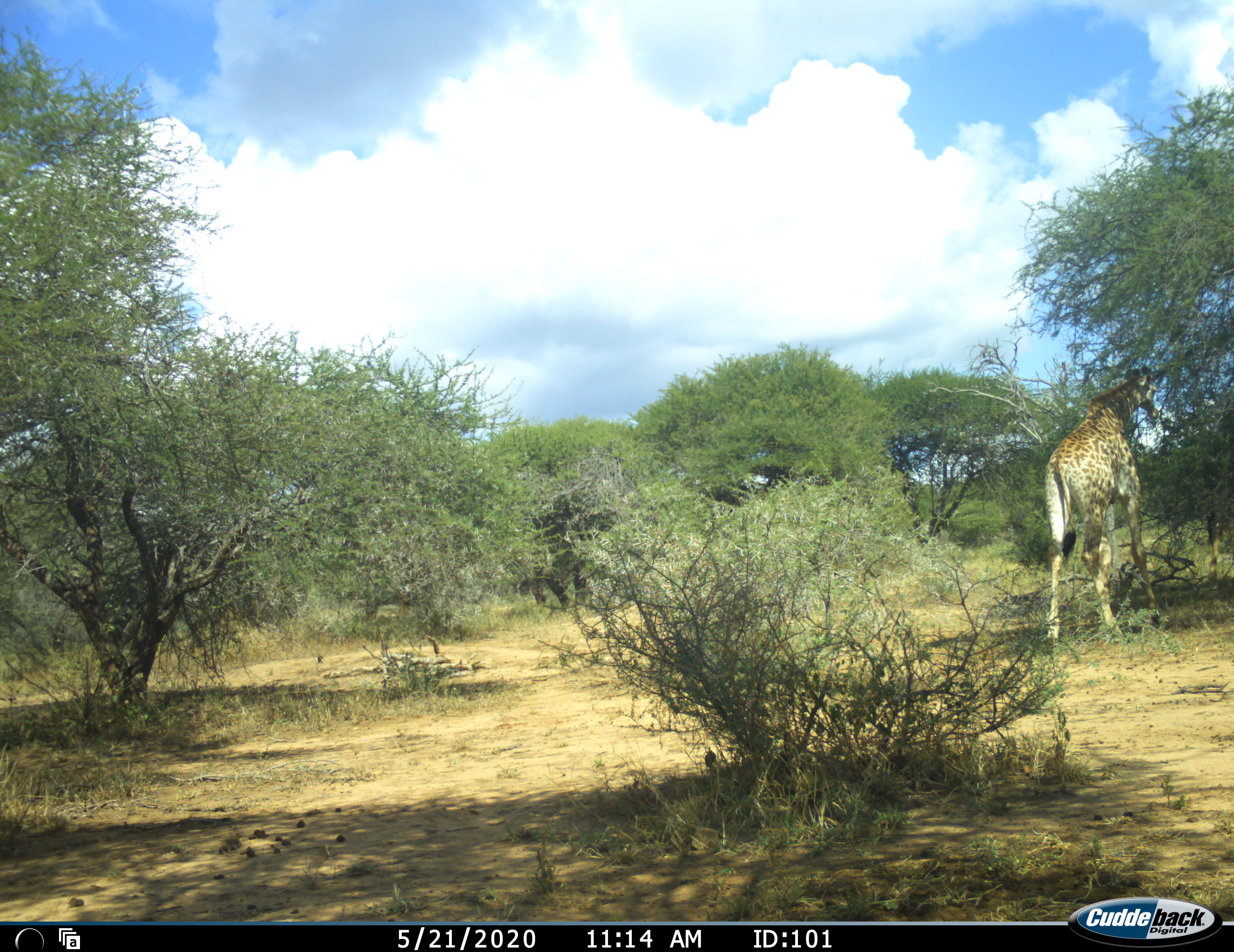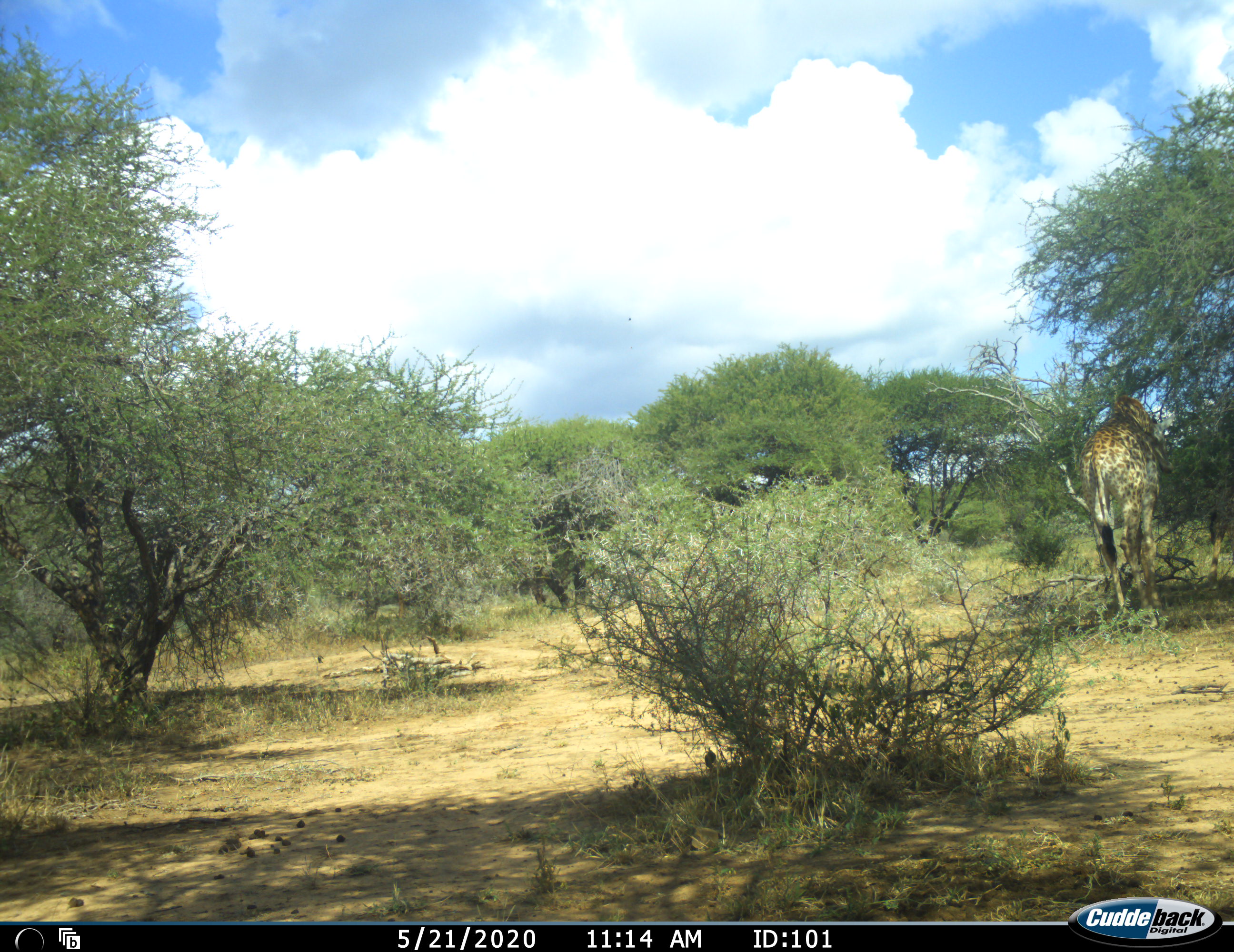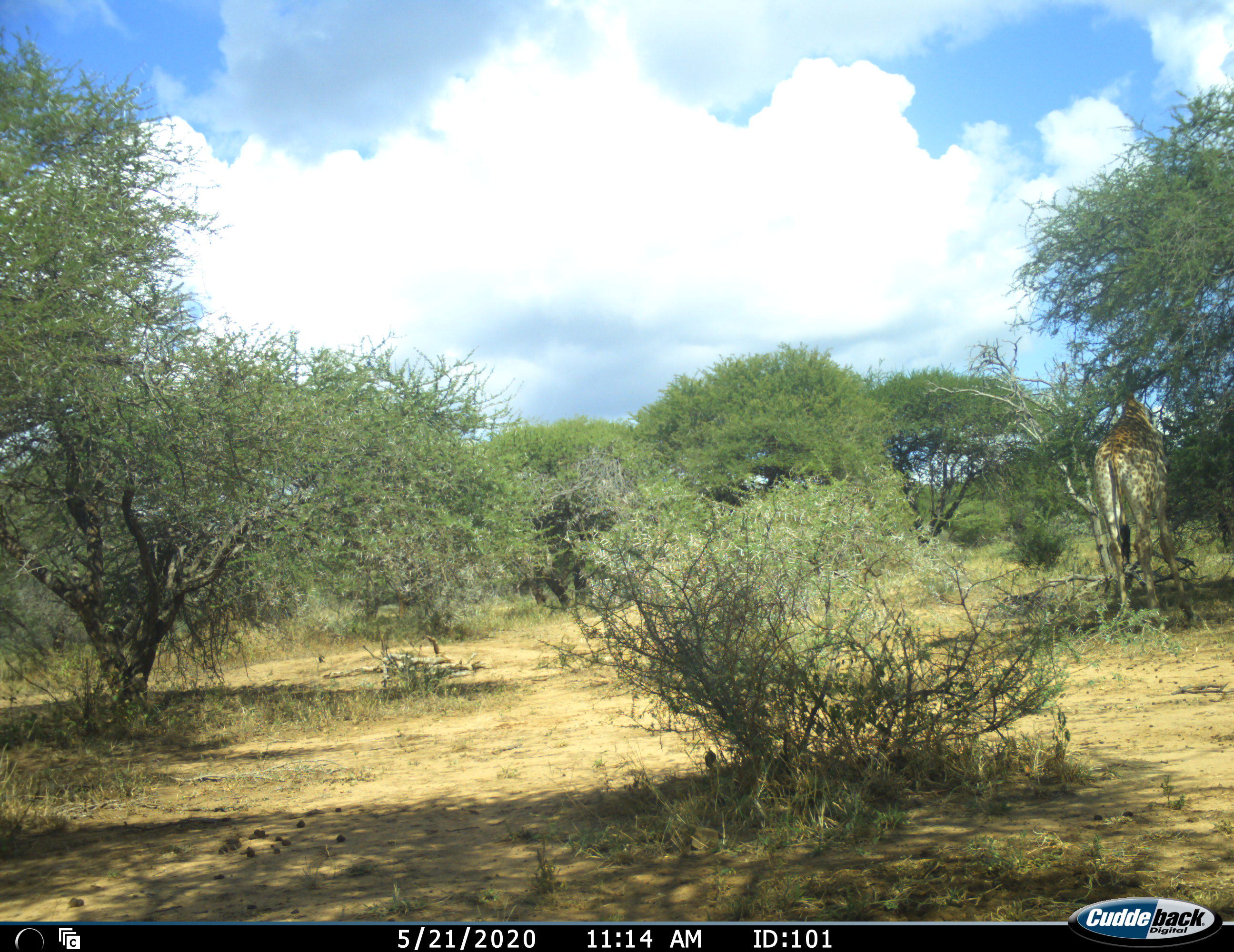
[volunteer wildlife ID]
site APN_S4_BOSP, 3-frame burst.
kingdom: Animalia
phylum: Chordata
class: Mammalia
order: Artiodactyla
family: Giraffidae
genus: Giraffa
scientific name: Giraffa camelopardalis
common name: giraffe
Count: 1.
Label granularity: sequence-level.